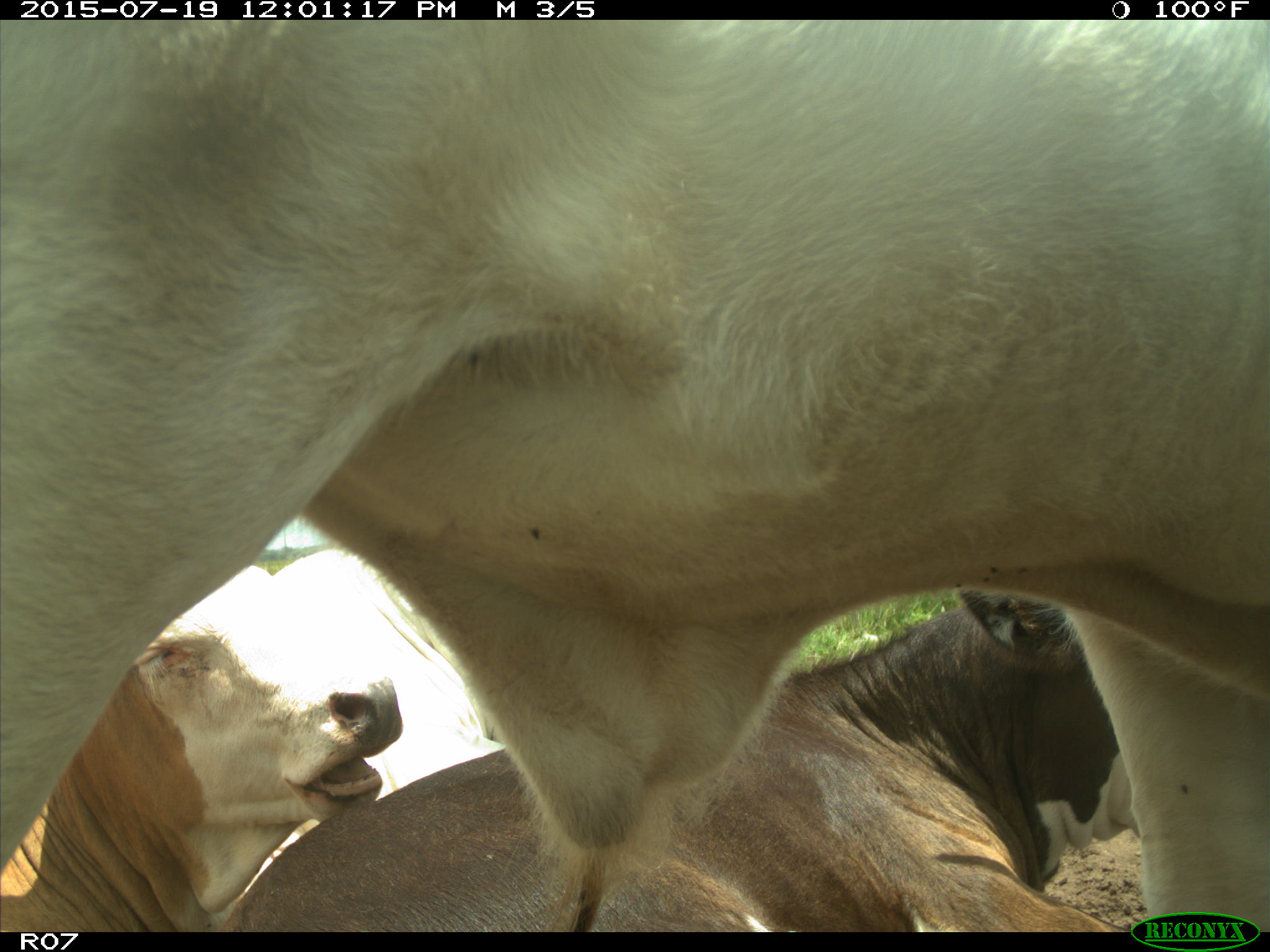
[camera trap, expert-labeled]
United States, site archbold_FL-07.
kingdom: Animalia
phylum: Chordata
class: Mammalia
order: Artiodactyla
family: Bovidae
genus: Bos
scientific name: Bos taurus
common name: domestic cow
Bos taurus (domestic cow).